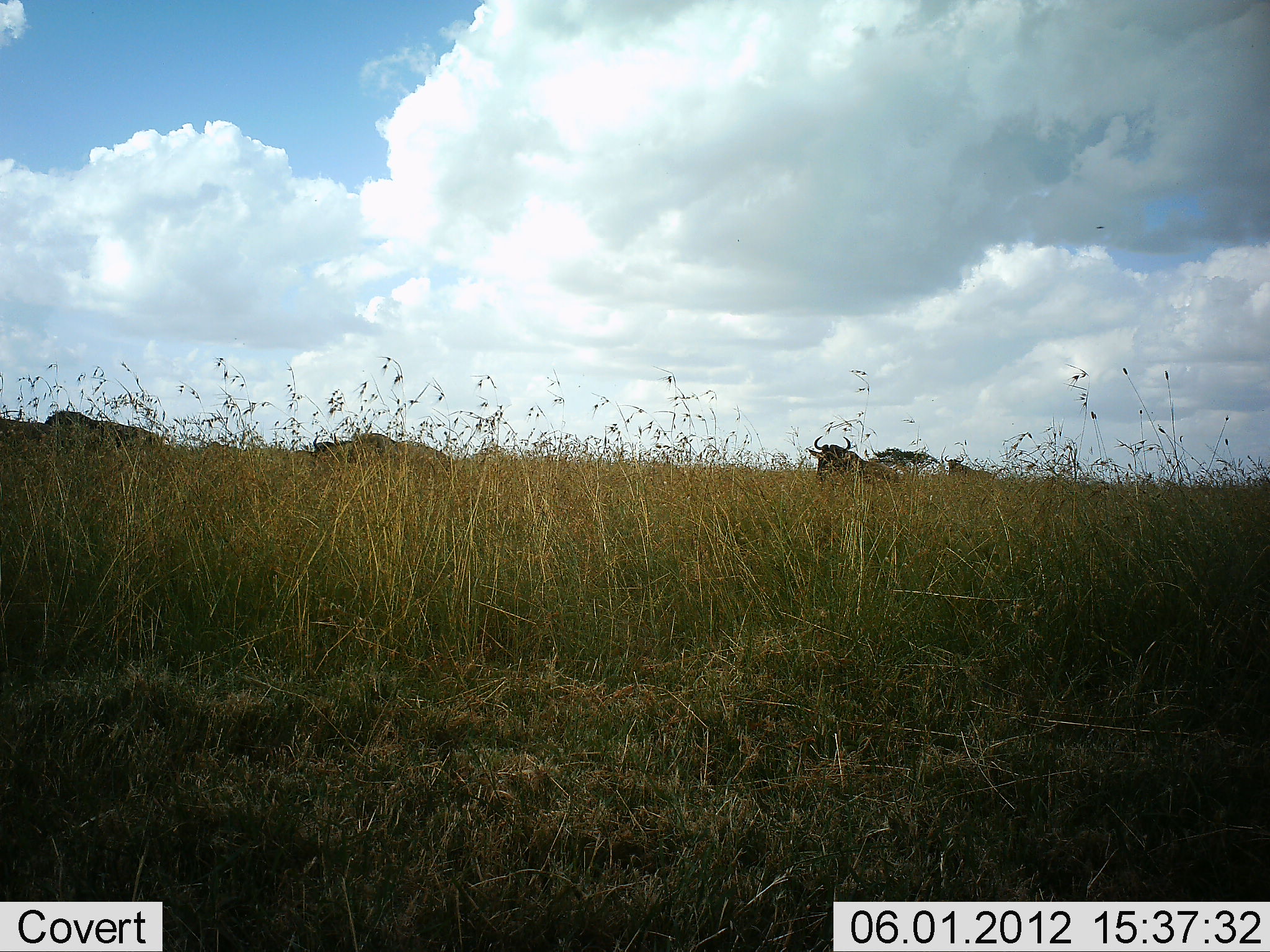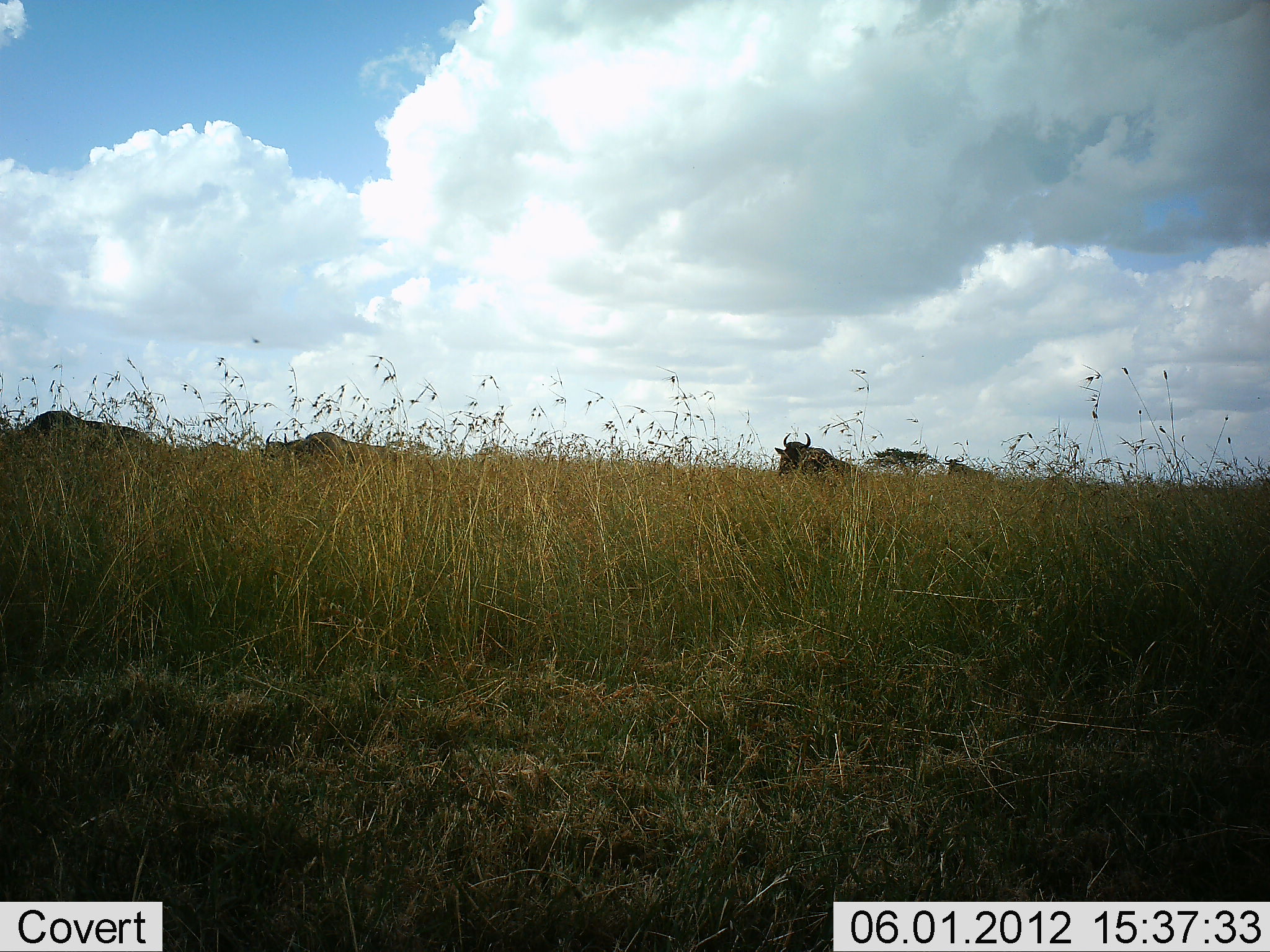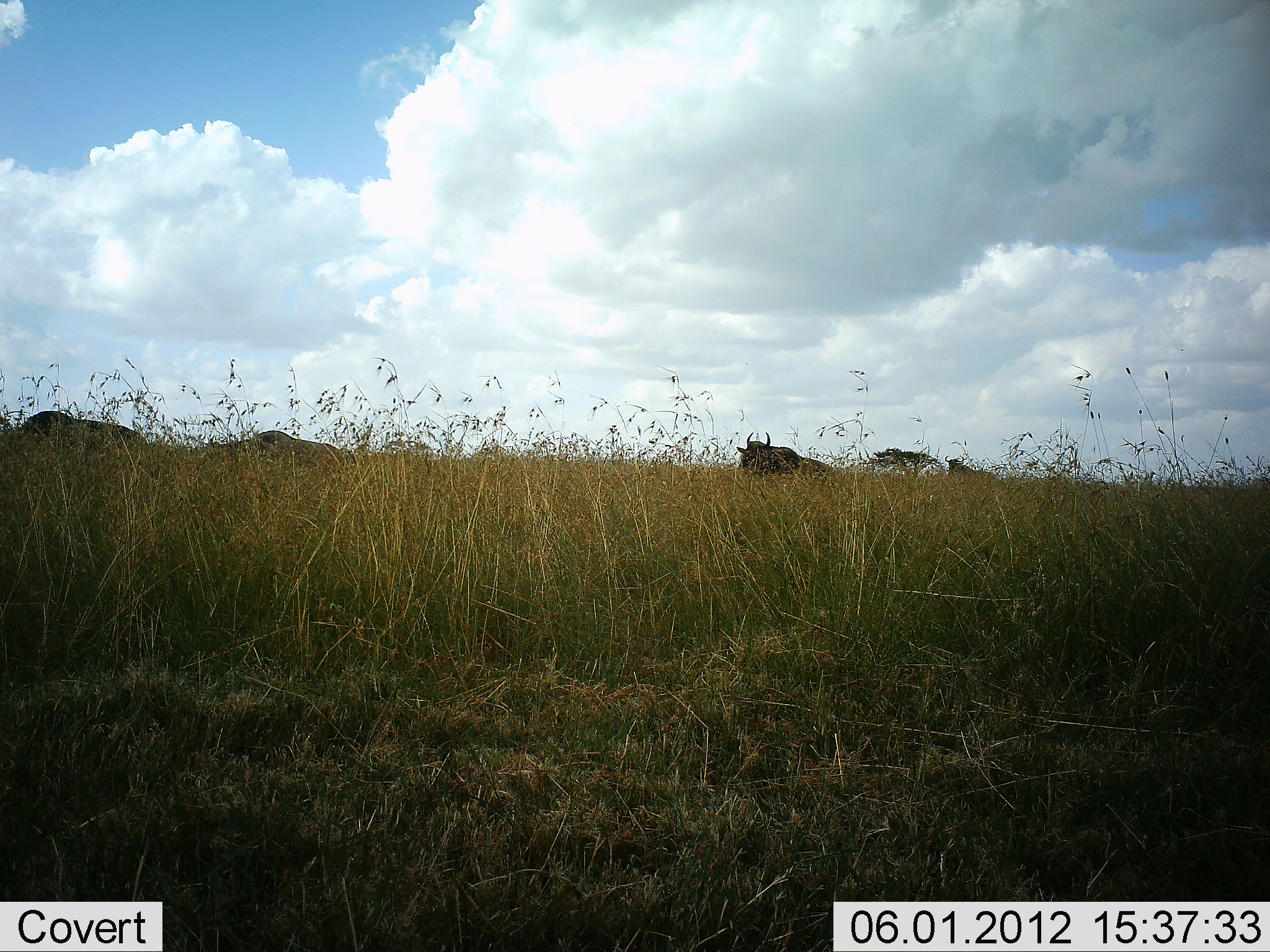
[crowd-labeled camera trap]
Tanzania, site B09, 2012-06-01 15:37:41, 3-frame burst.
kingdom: Animalia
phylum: Chordata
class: Mammalia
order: Artiodactyla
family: Bovidae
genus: Connochaetes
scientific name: Connochaetes taurinus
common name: blue wildebeest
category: wildebeest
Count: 4.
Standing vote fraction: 40%.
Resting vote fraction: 20%.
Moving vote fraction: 40%.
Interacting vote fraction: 0%.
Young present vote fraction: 0%.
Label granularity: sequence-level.